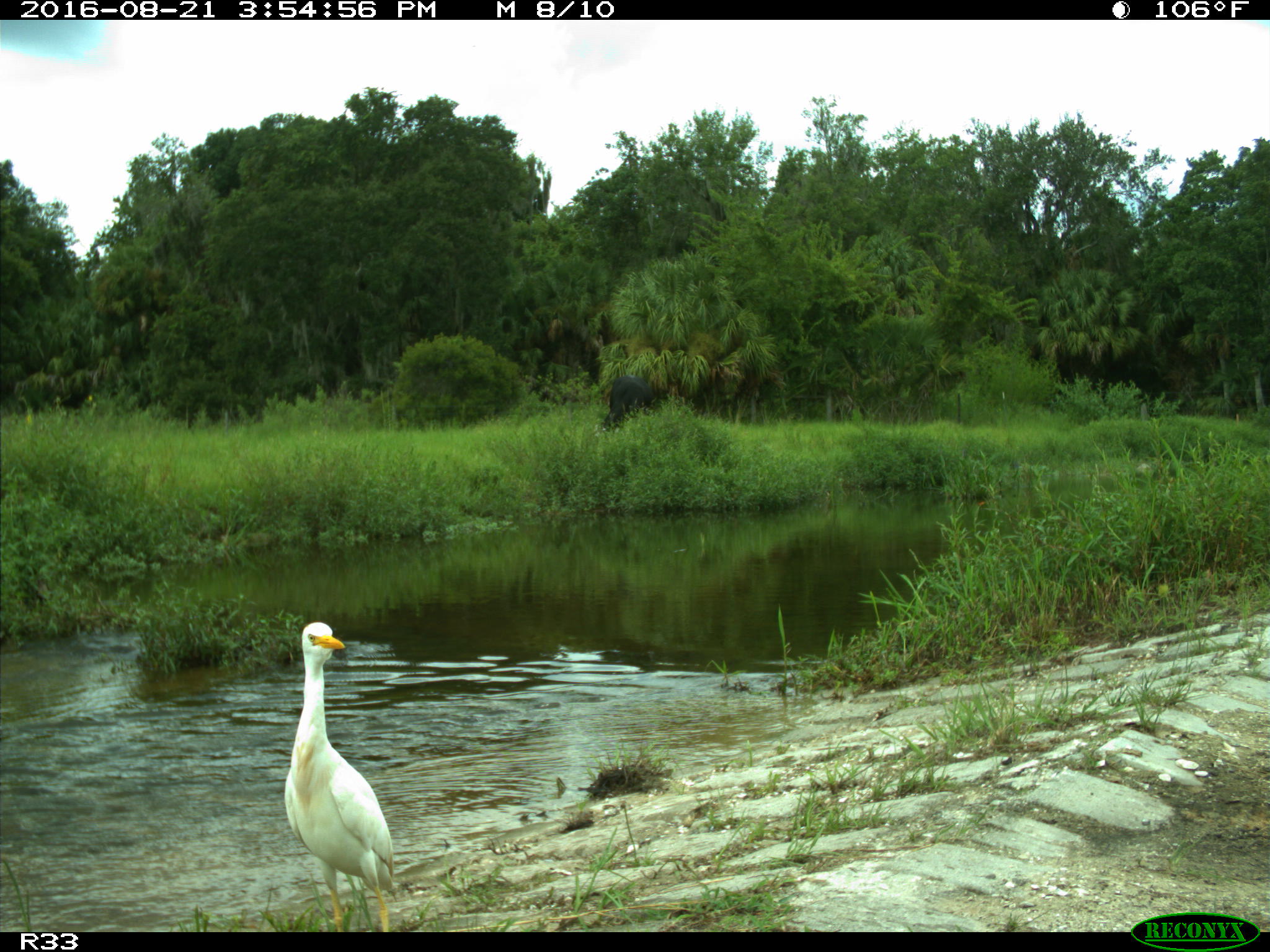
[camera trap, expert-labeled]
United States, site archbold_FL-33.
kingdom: Animalia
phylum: Chordata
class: Mammalia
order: Artiodactyla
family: Bovidae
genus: Bos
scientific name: Bos taurus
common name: domestic cow